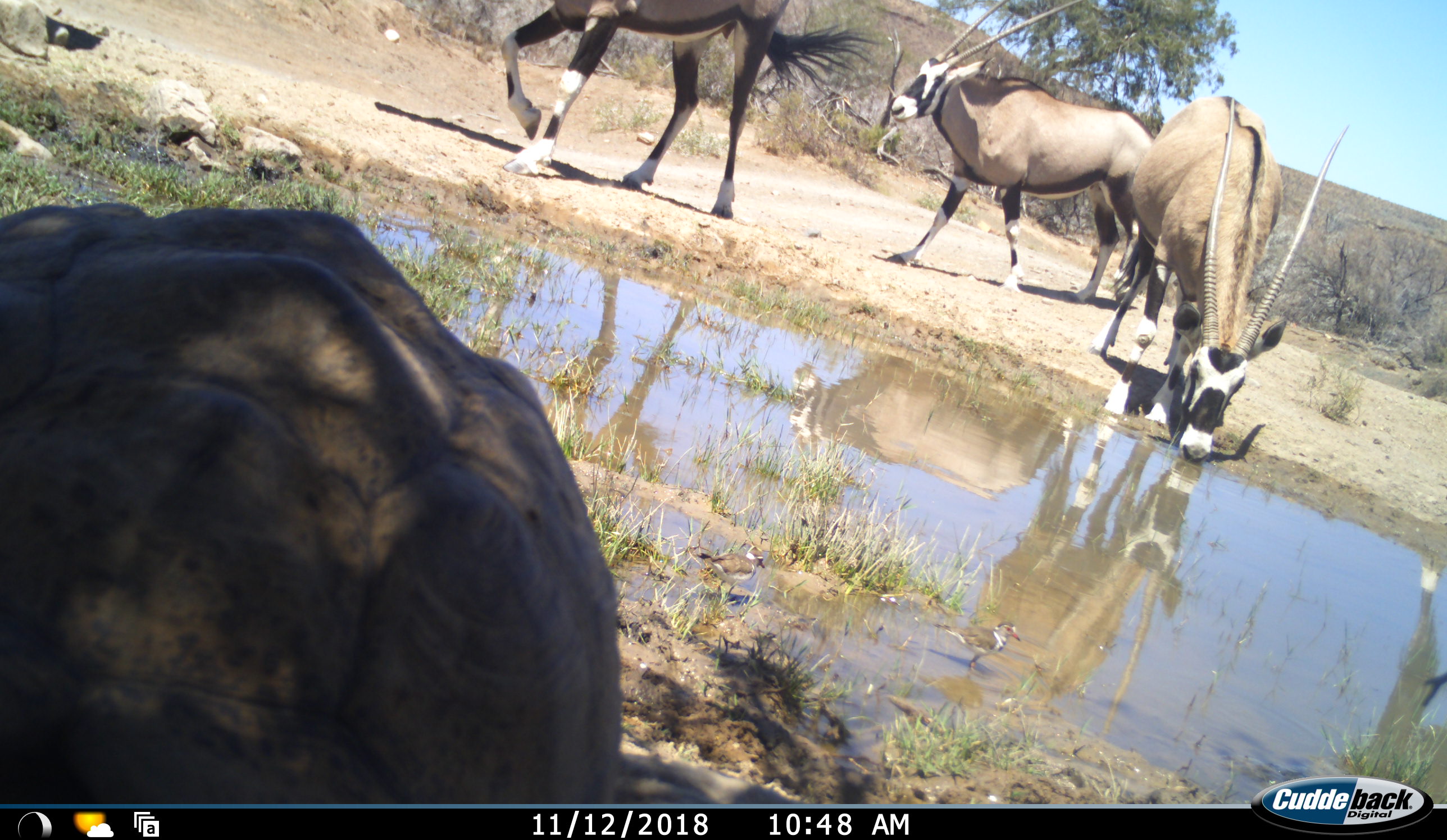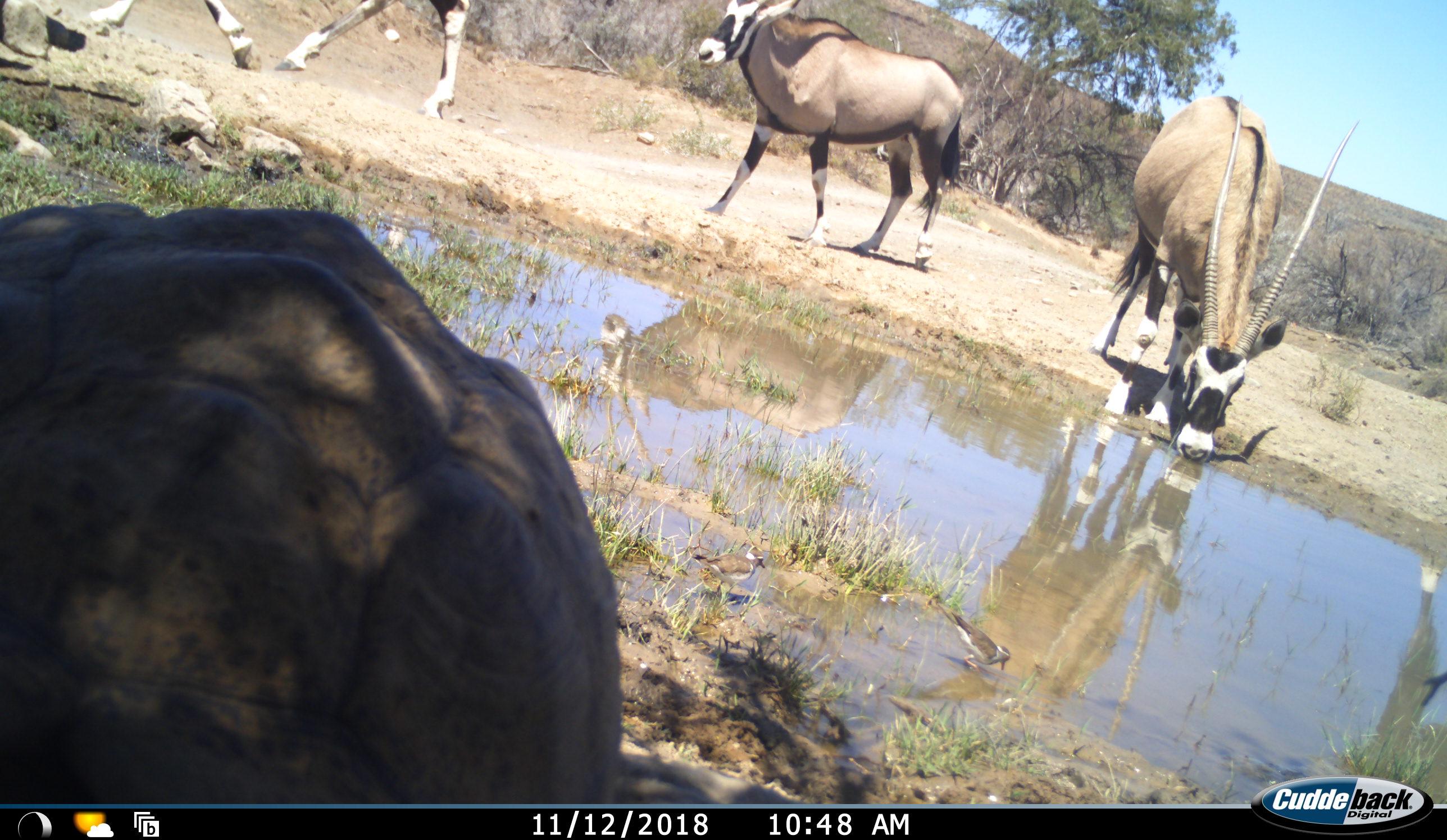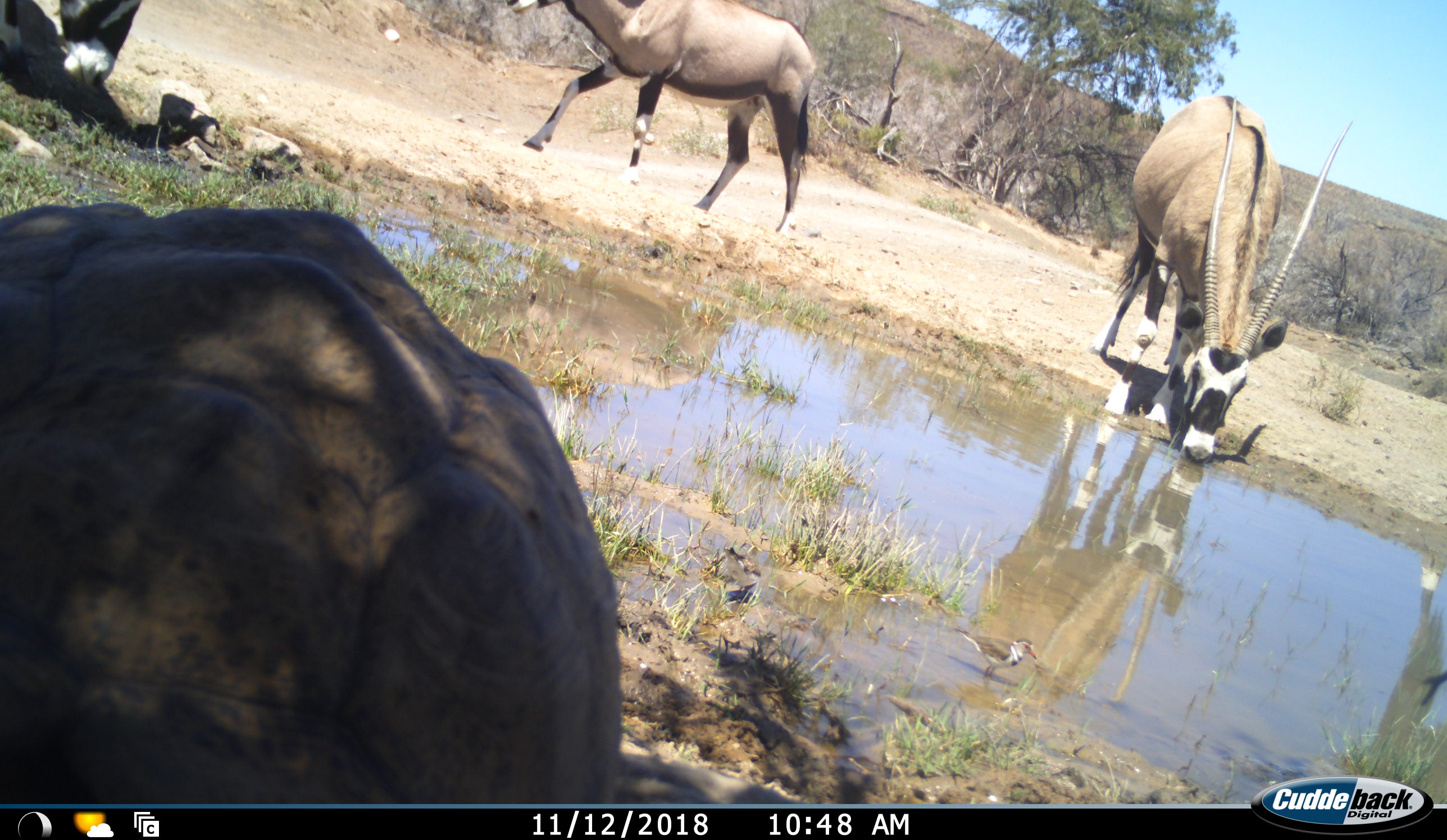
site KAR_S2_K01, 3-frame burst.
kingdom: Animalia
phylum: Chordata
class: Mammalia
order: Artiodactyla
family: Bovidae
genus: Oryx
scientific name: Oryx gazella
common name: gemsbok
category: oryx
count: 3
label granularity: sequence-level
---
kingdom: Animalia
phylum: Chordata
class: Reptilia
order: Testudines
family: Testudinidae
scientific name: Testudinidae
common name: tortoise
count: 1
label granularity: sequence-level